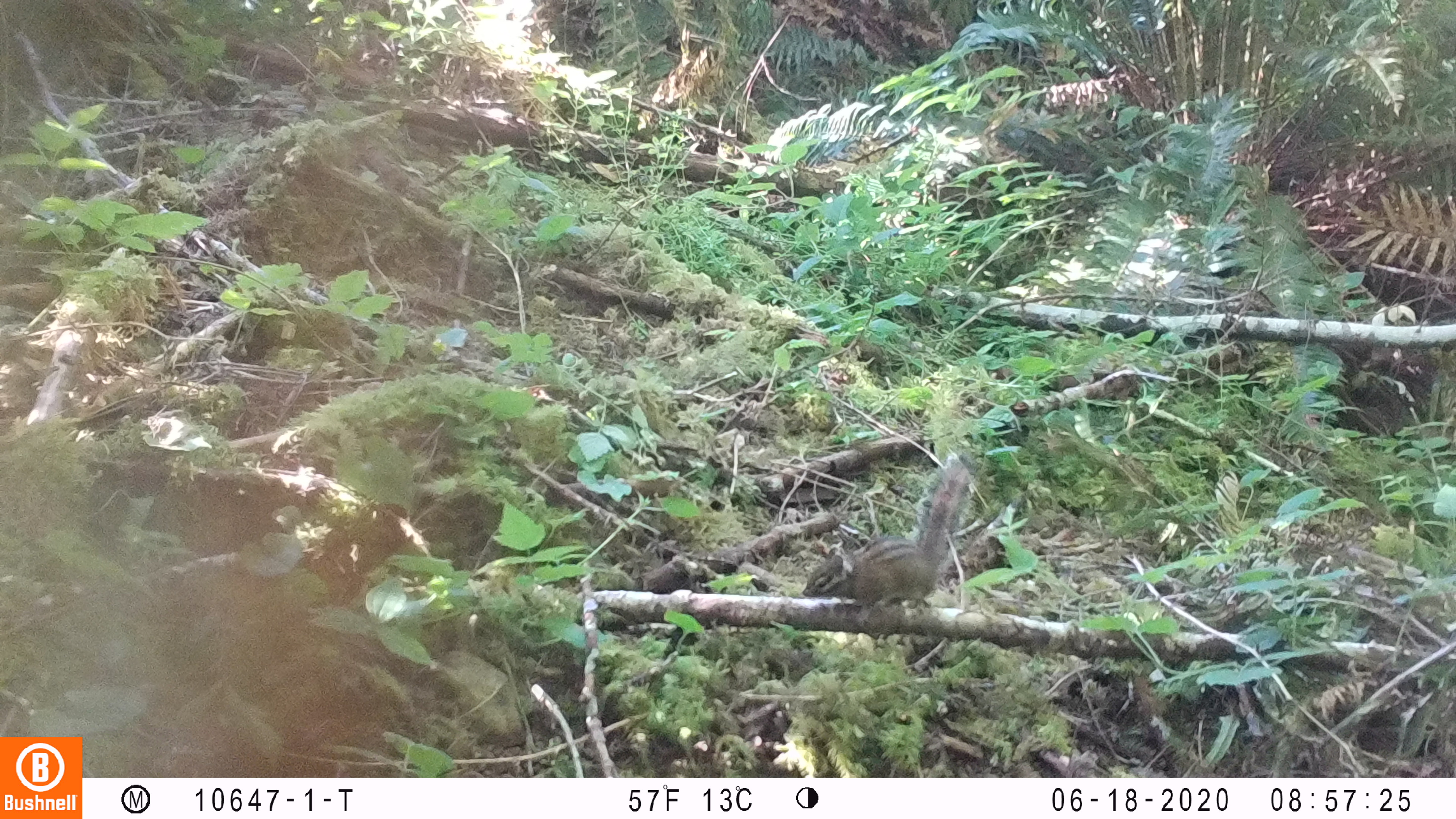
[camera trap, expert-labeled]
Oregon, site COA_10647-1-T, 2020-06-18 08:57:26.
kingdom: Animalia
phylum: Chordata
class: Mammalia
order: Rodentia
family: Sciuridae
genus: Neotamias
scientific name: Neotamias townsendii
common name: townsend's chipmunk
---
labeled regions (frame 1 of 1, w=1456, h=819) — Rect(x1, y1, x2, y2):
townsend's chipmunk: Rect(798, 450, 980, 616)